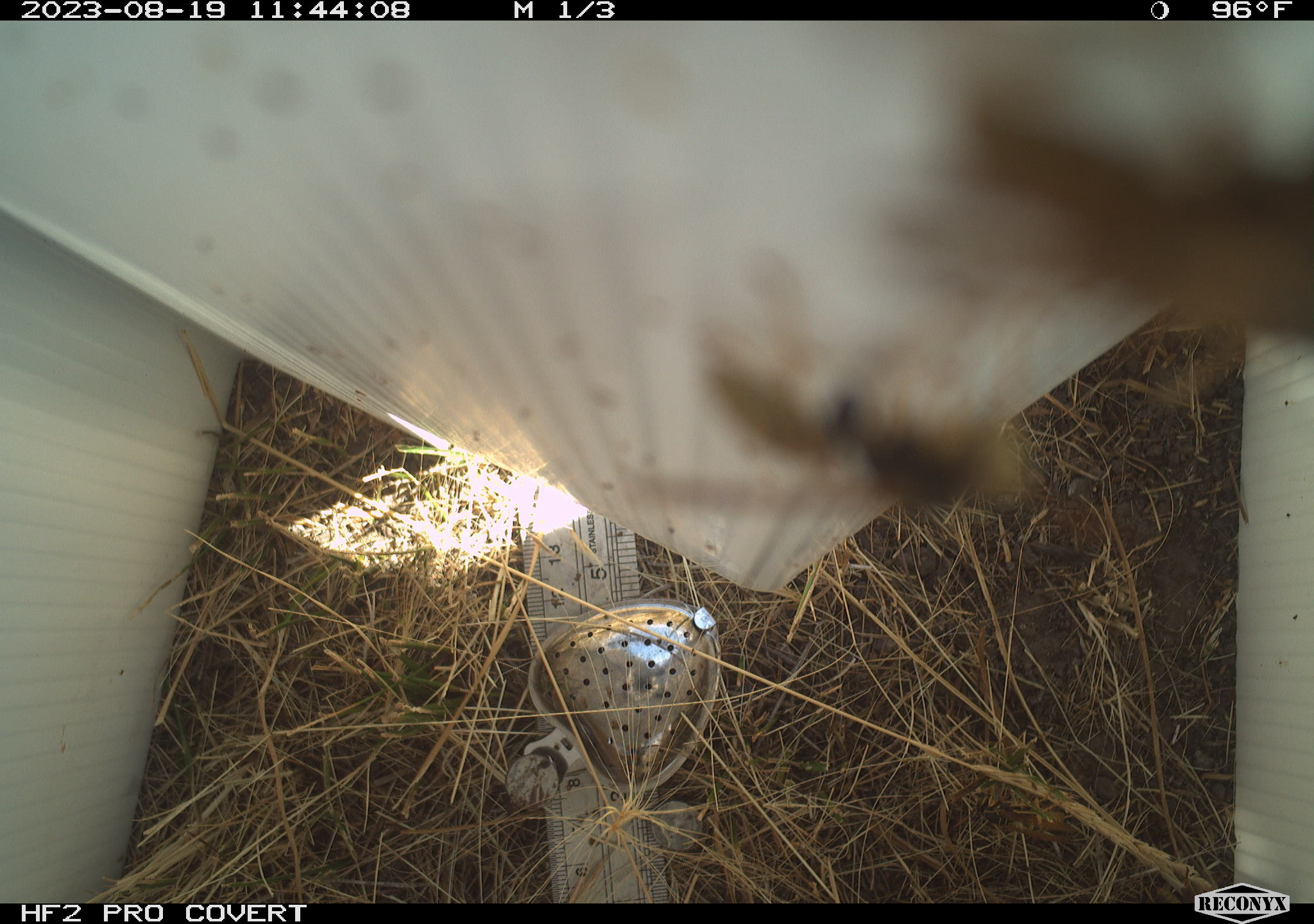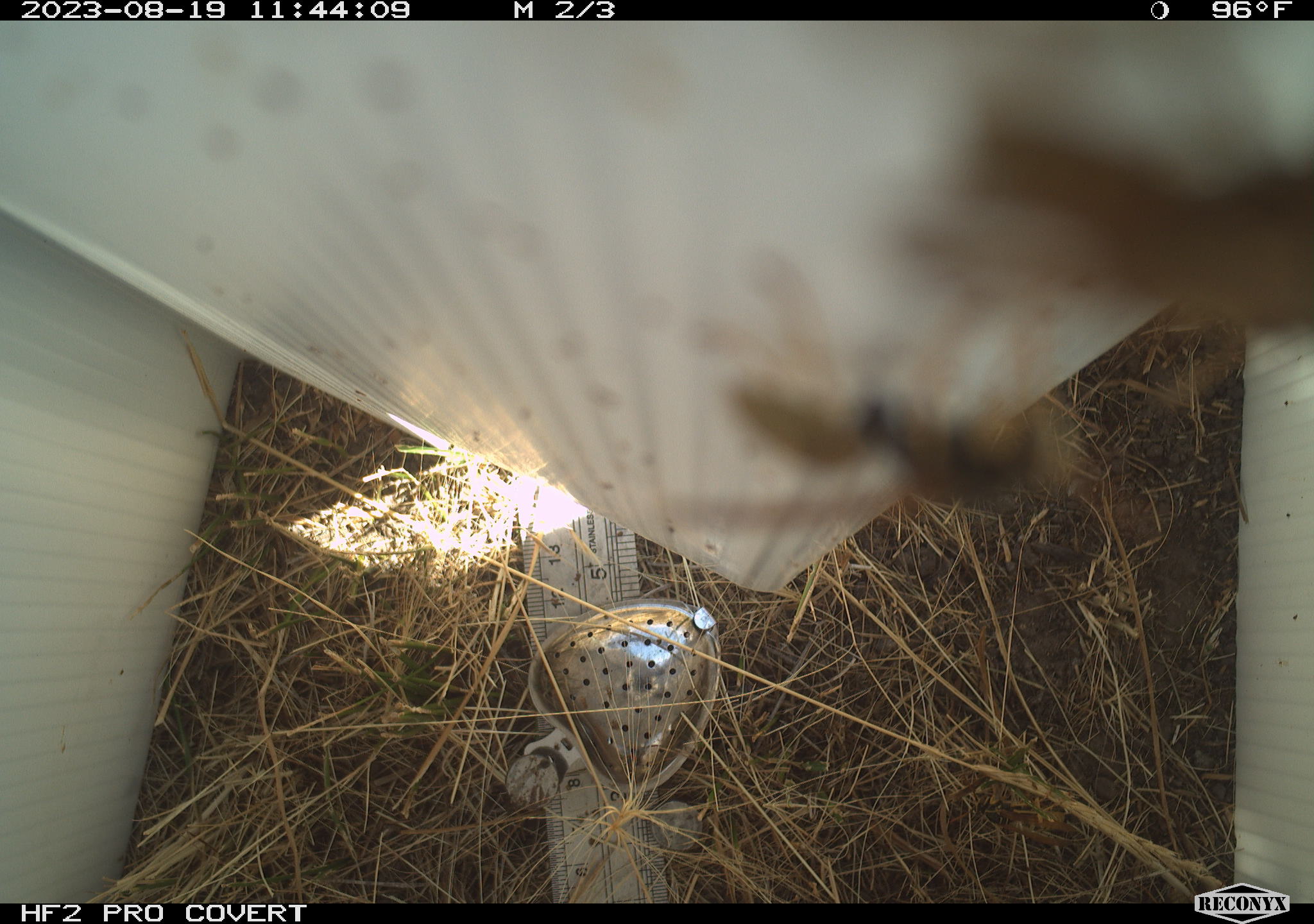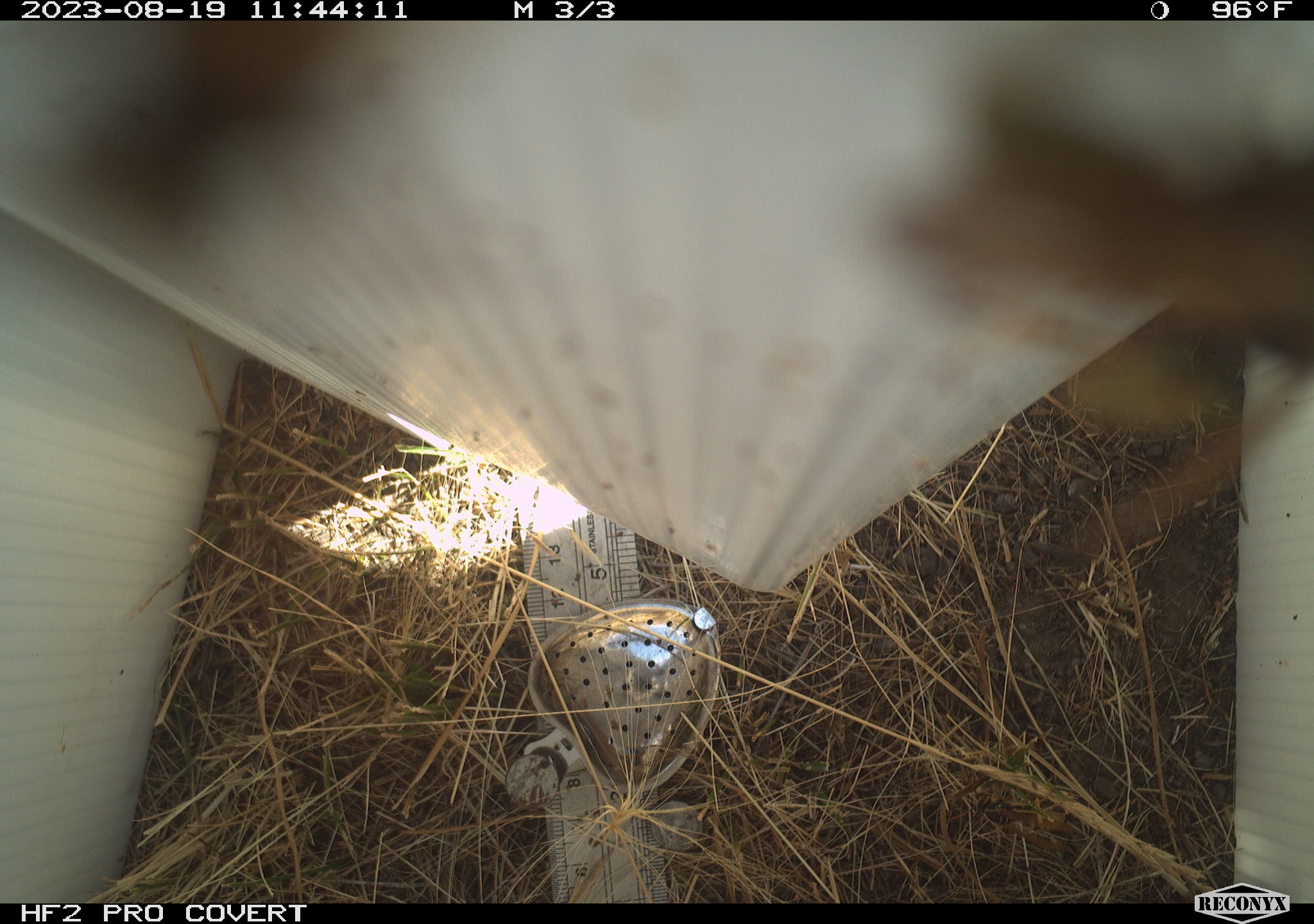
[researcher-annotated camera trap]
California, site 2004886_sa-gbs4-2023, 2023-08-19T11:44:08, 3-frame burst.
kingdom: Animalia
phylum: Arthropoda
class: Insecta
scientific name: Insecta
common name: insect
Insect (Insecta).